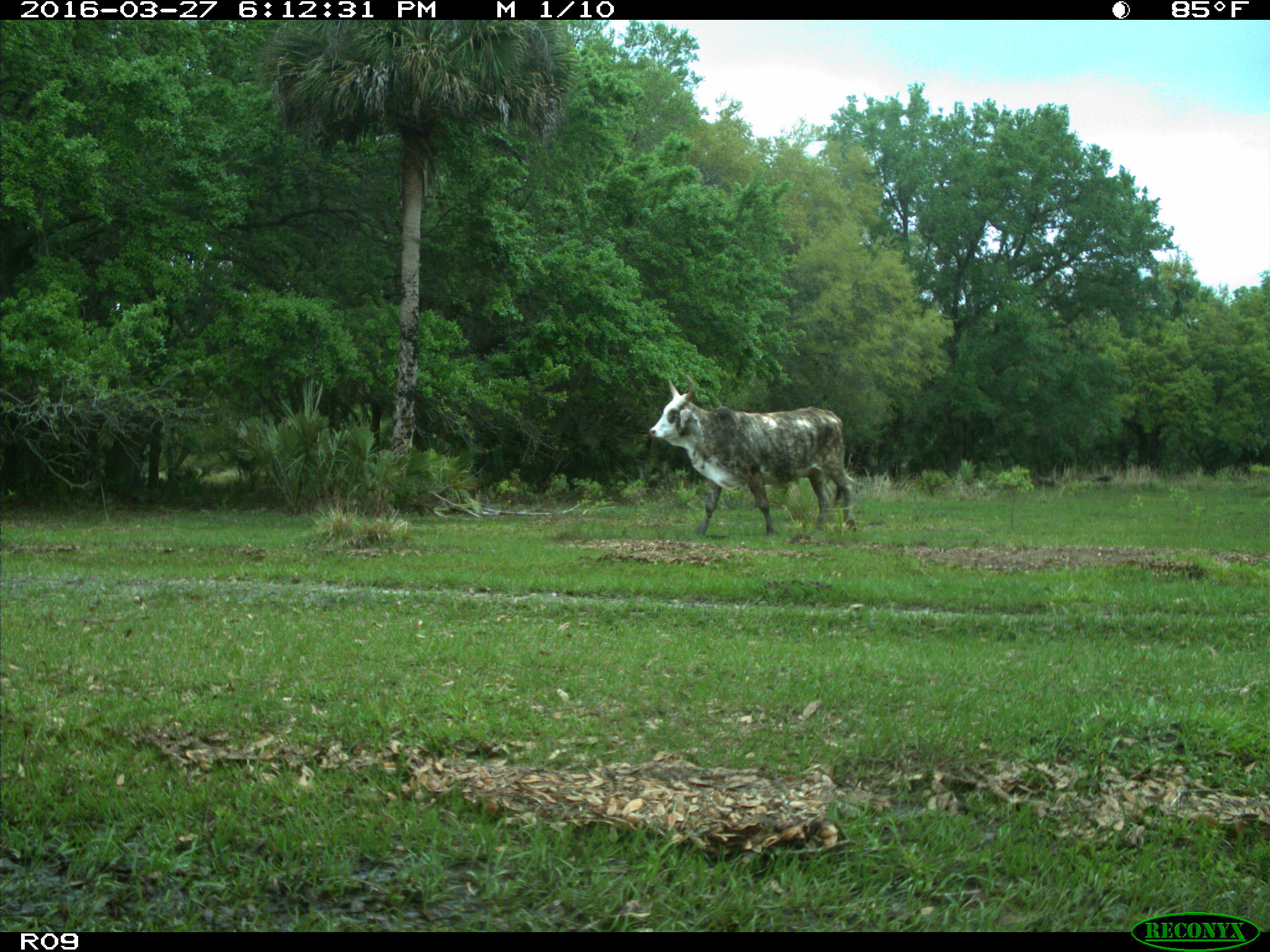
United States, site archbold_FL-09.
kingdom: Animalia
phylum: Chordata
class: Mammalia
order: Artiodactyla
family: Bovidae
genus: Bos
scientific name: Bos taurus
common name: domestic cow